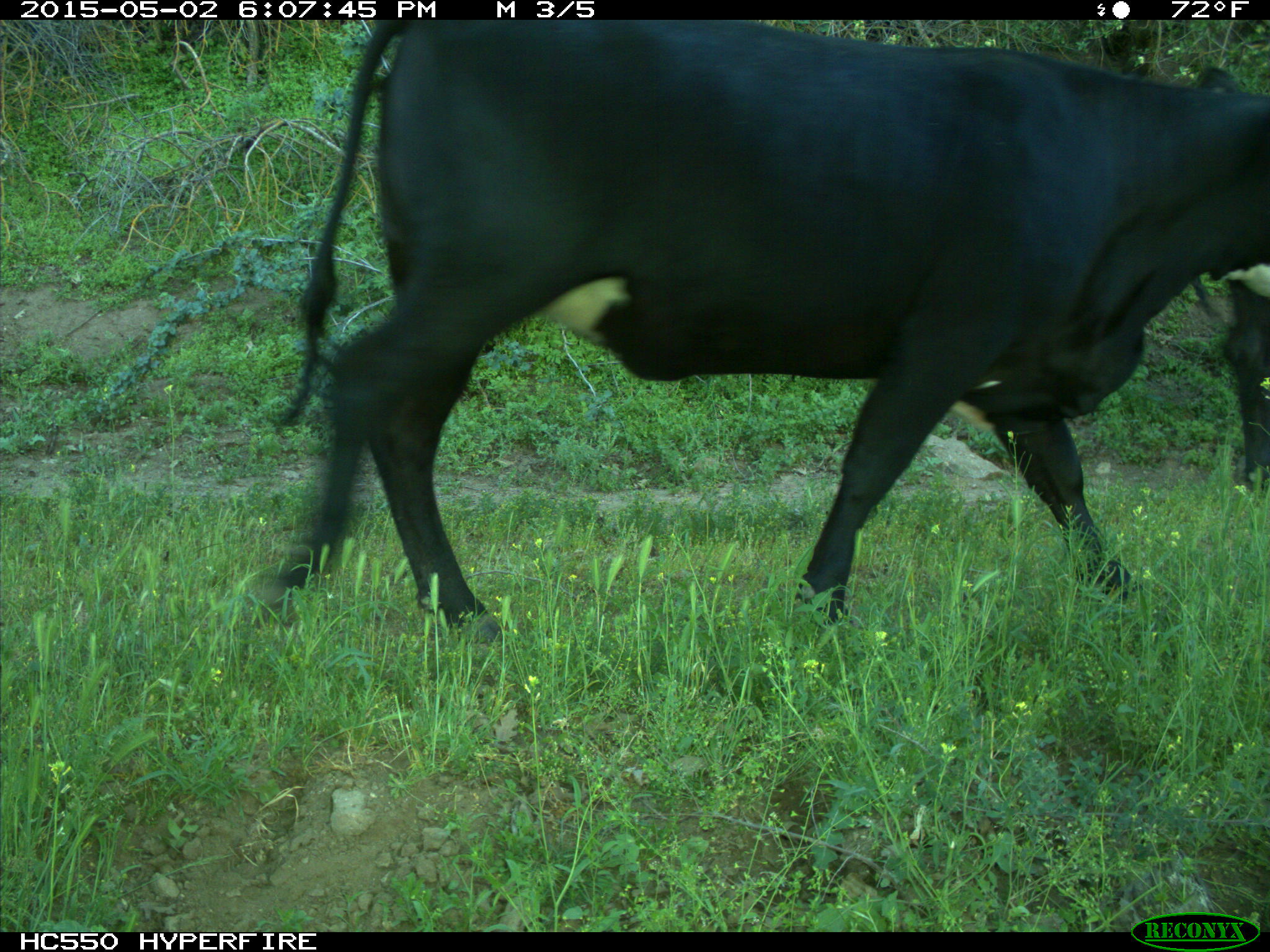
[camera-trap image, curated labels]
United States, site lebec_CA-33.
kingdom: Animalia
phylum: Chordata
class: Mammalia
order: Artiodactyla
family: Bovidae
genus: Bos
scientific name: Bos taurus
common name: domestic cow